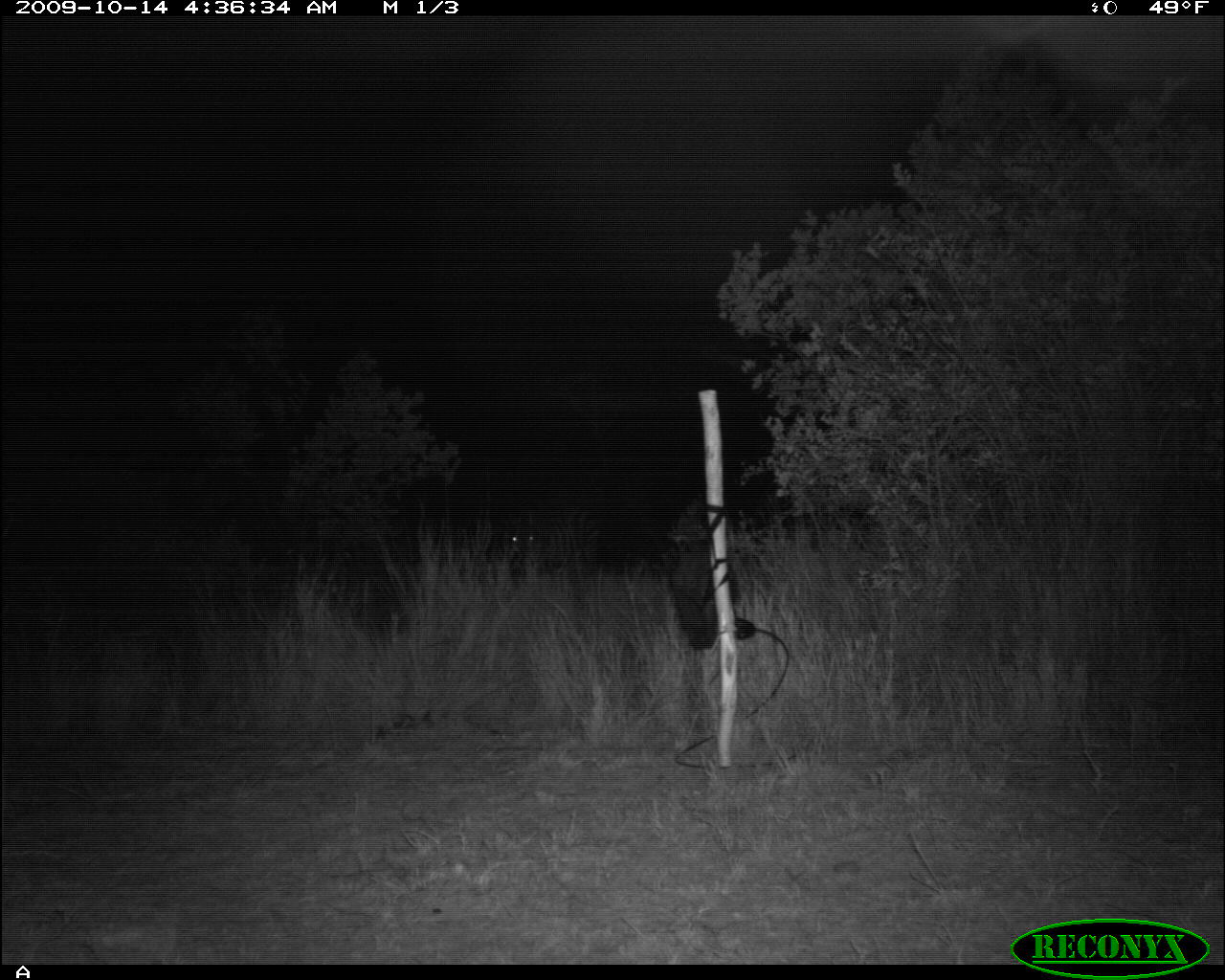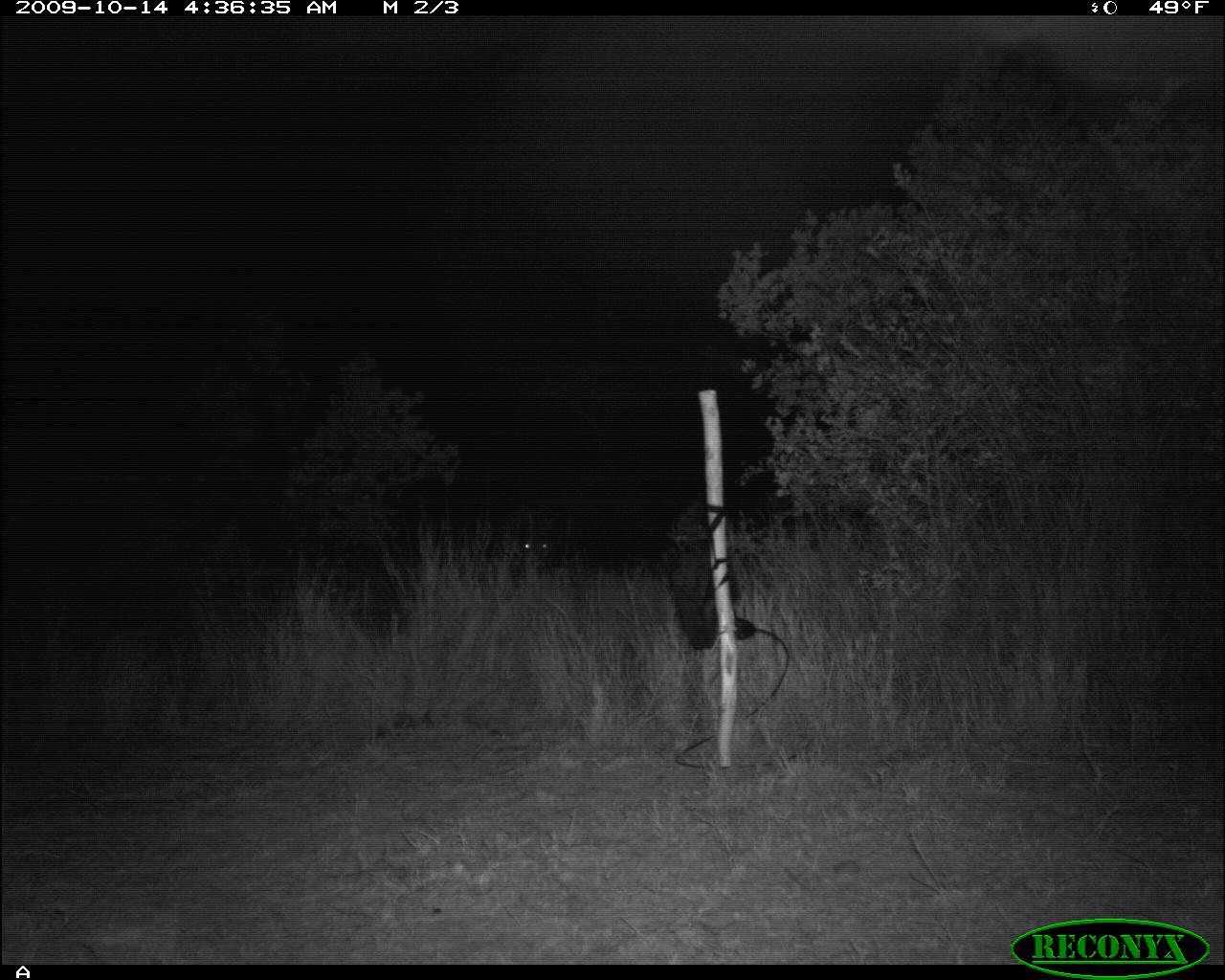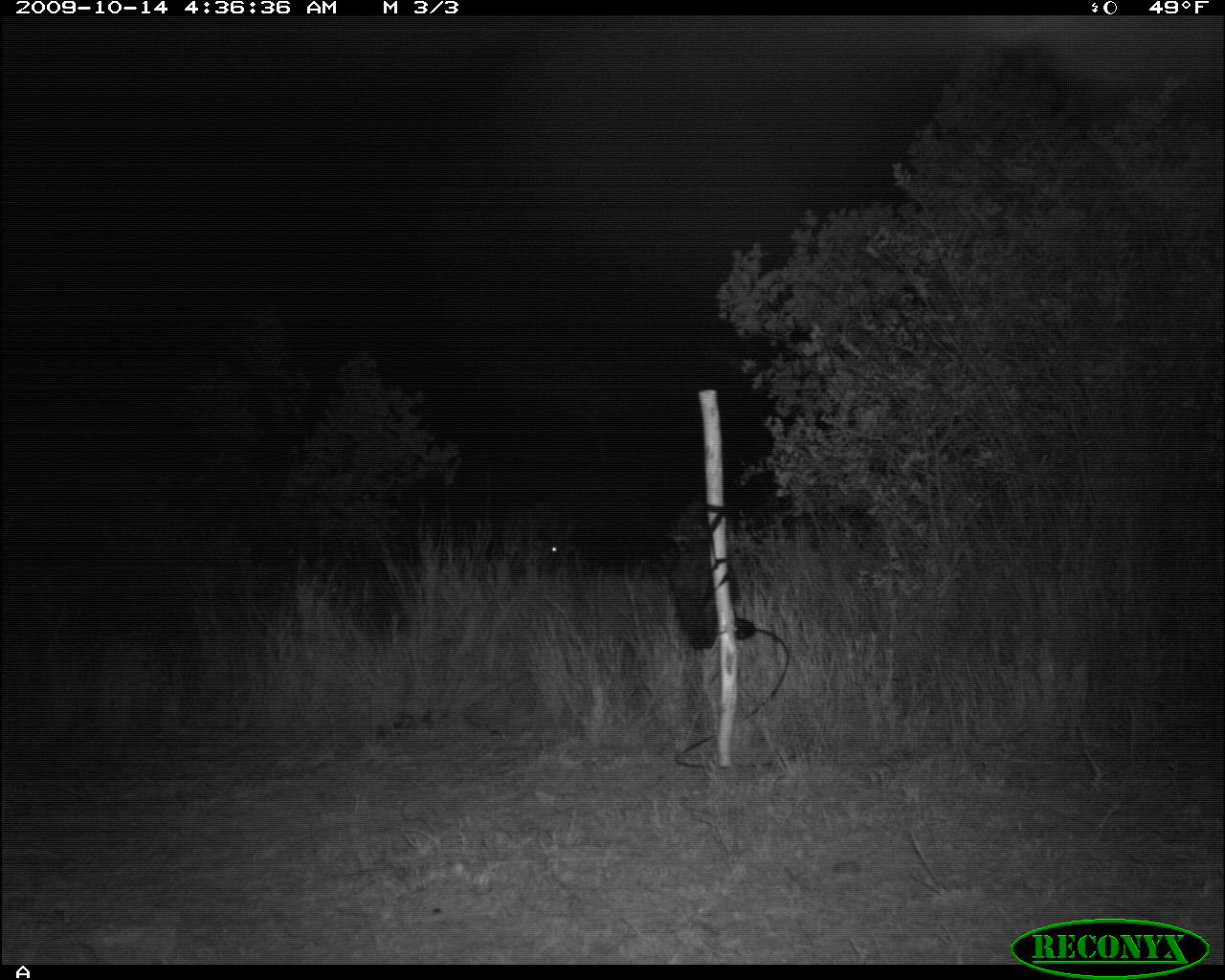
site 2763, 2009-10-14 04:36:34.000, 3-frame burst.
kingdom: Animalia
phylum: Chordata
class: Mammalia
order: Perissodactyla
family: Equidae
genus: Equus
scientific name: Equus quagga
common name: plains zebra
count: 1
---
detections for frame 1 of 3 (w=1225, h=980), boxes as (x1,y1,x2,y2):
equus quagga: (506,503,600,573)